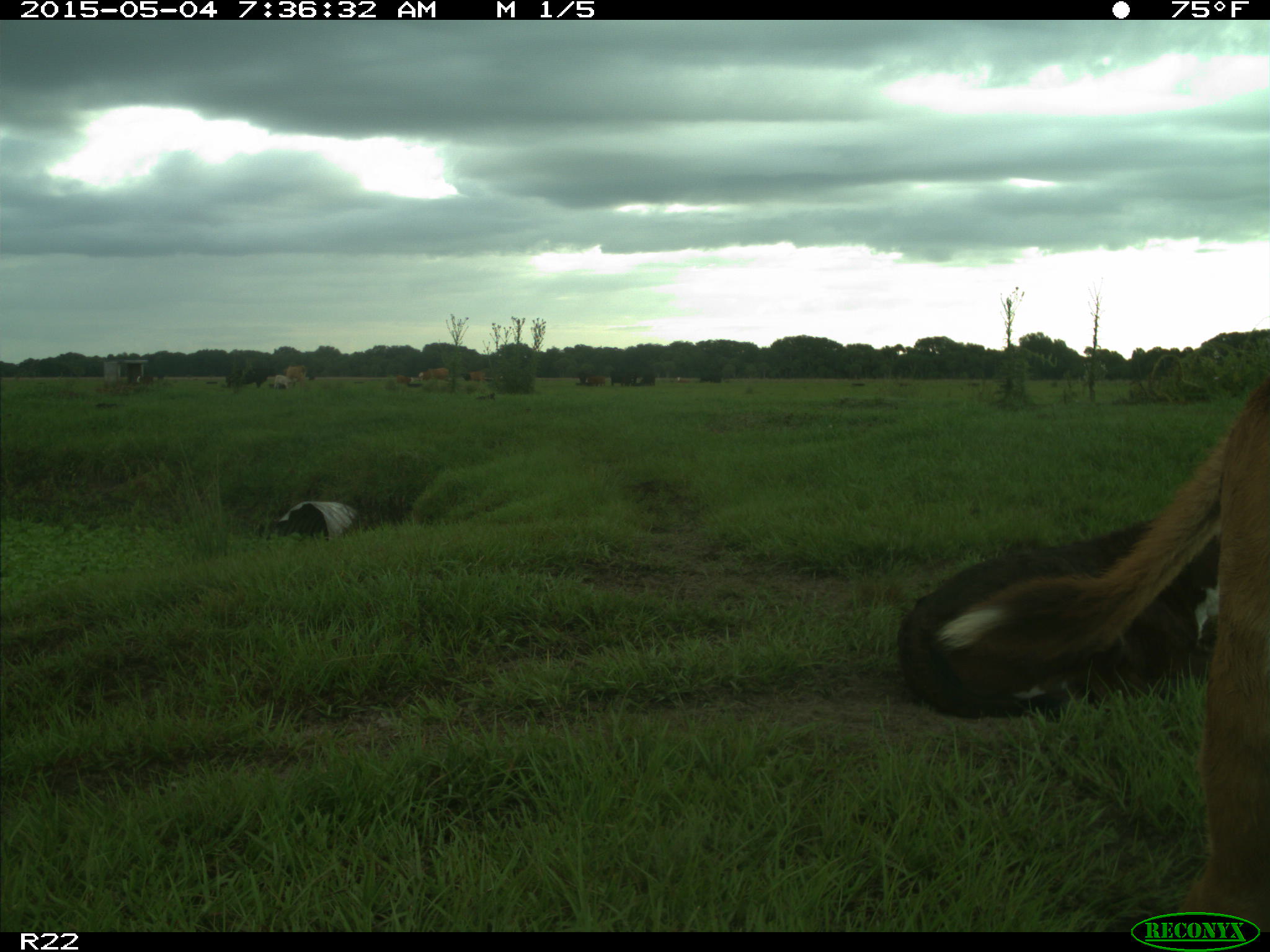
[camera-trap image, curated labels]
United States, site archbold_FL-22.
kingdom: Animalia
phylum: Chordata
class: Mammalia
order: Artiodactyla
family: Bovidae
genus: Bos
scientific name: Bos taurus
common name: domestic cow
Bos taurus (domestic cow).